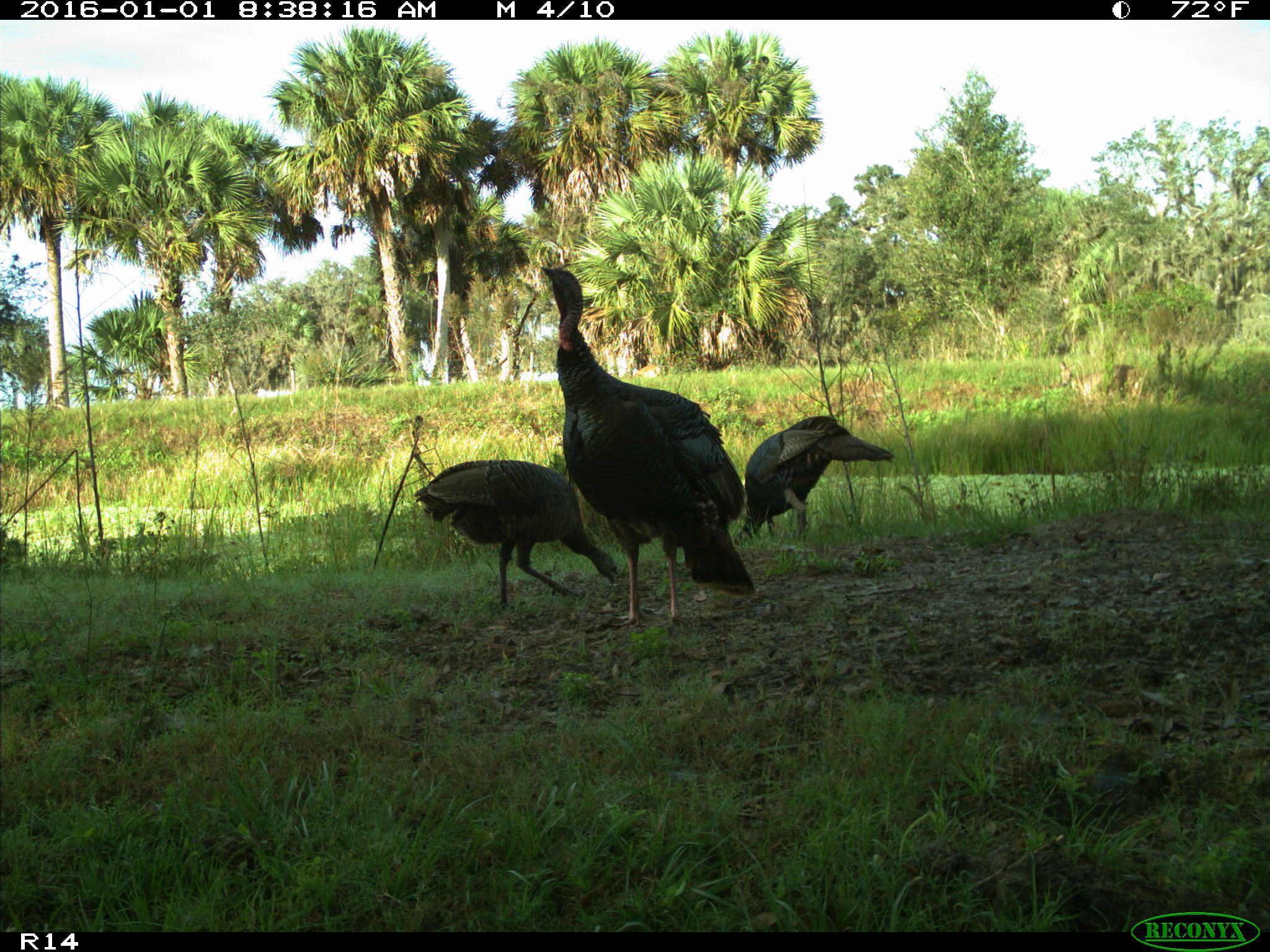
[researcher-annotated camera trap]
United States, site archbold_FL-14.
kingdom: Animalia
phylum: Chordata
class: Aves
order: Galliformes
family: Phasianidae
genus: Meleagris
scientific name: Meleagris gallopavo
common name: wild turkey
Meleagris gallopavo (wild turkey).